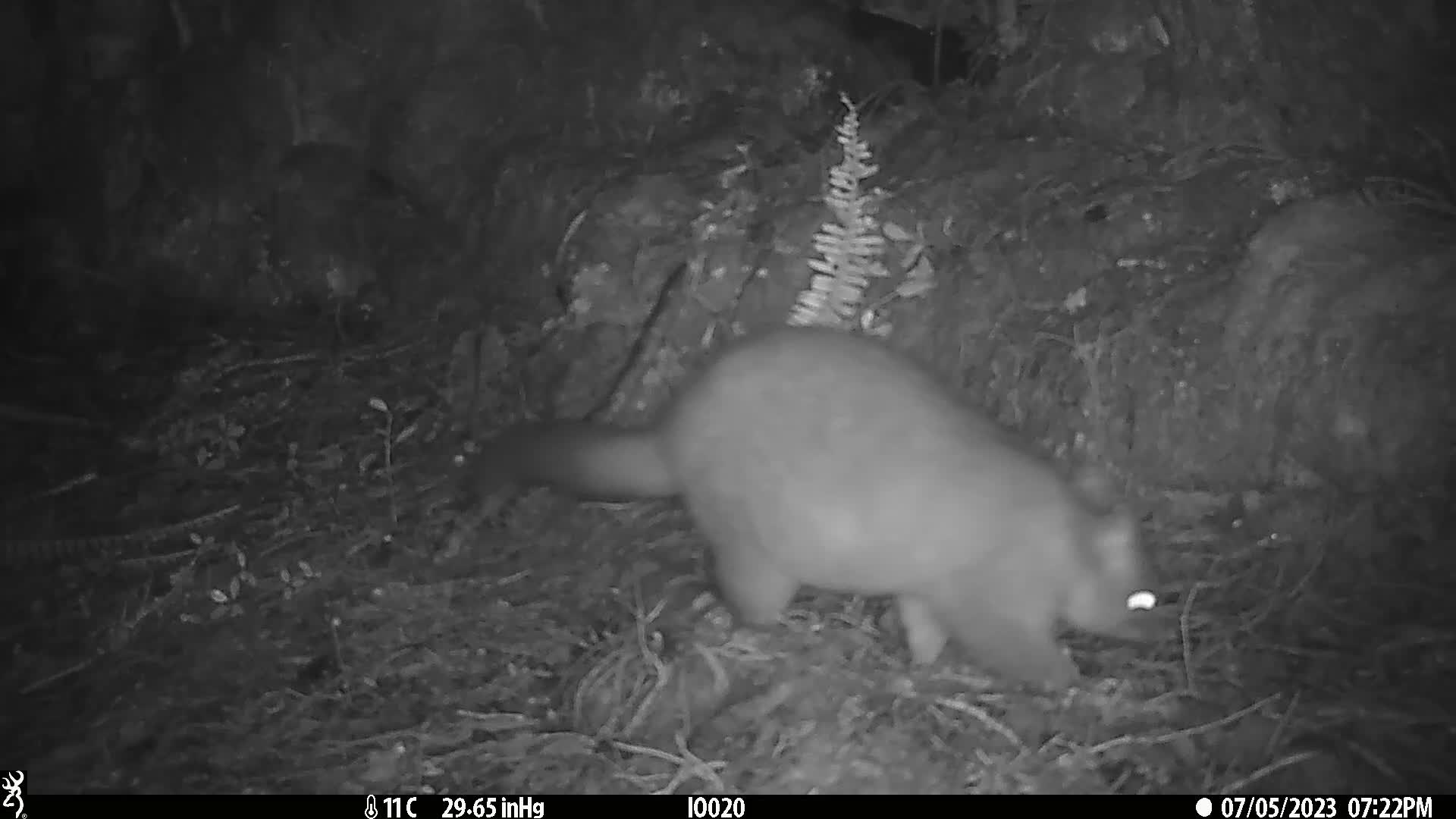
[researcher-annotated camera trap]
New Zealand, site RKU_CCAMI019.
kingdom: Animalia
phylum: Chordata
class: Mammalia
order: Diprotodontia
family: Phalangeridae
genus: Trichosurus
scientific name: Trichosurus vulpecula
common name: common brushtail possum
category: possum